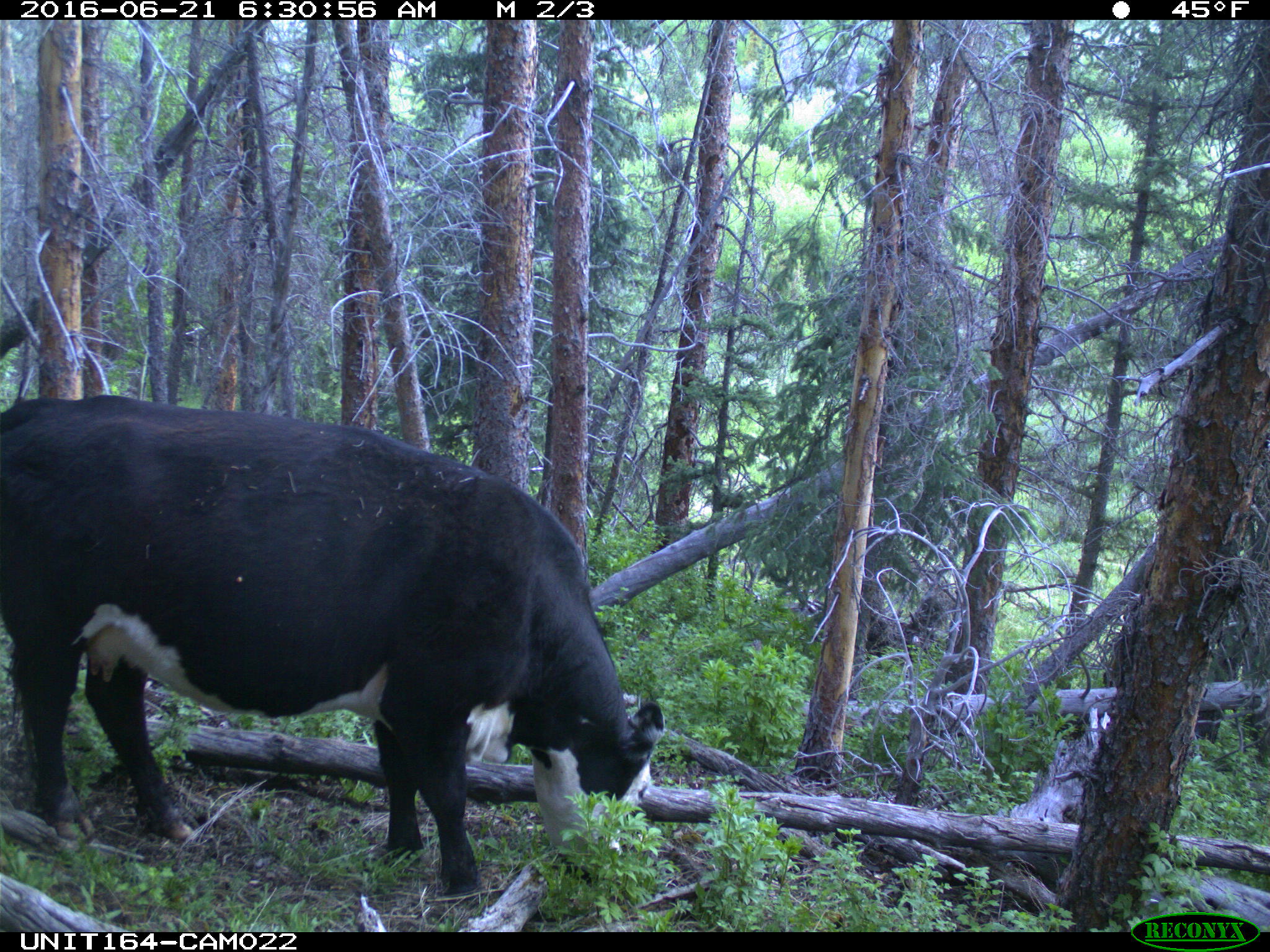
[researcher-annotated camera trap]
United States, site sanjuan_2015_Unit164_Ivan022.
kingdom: Animalia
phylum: Chordata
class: Mammalia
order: Artiodactyla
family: Bovidae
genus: Bos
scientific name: Bos taurus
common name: domestic cow